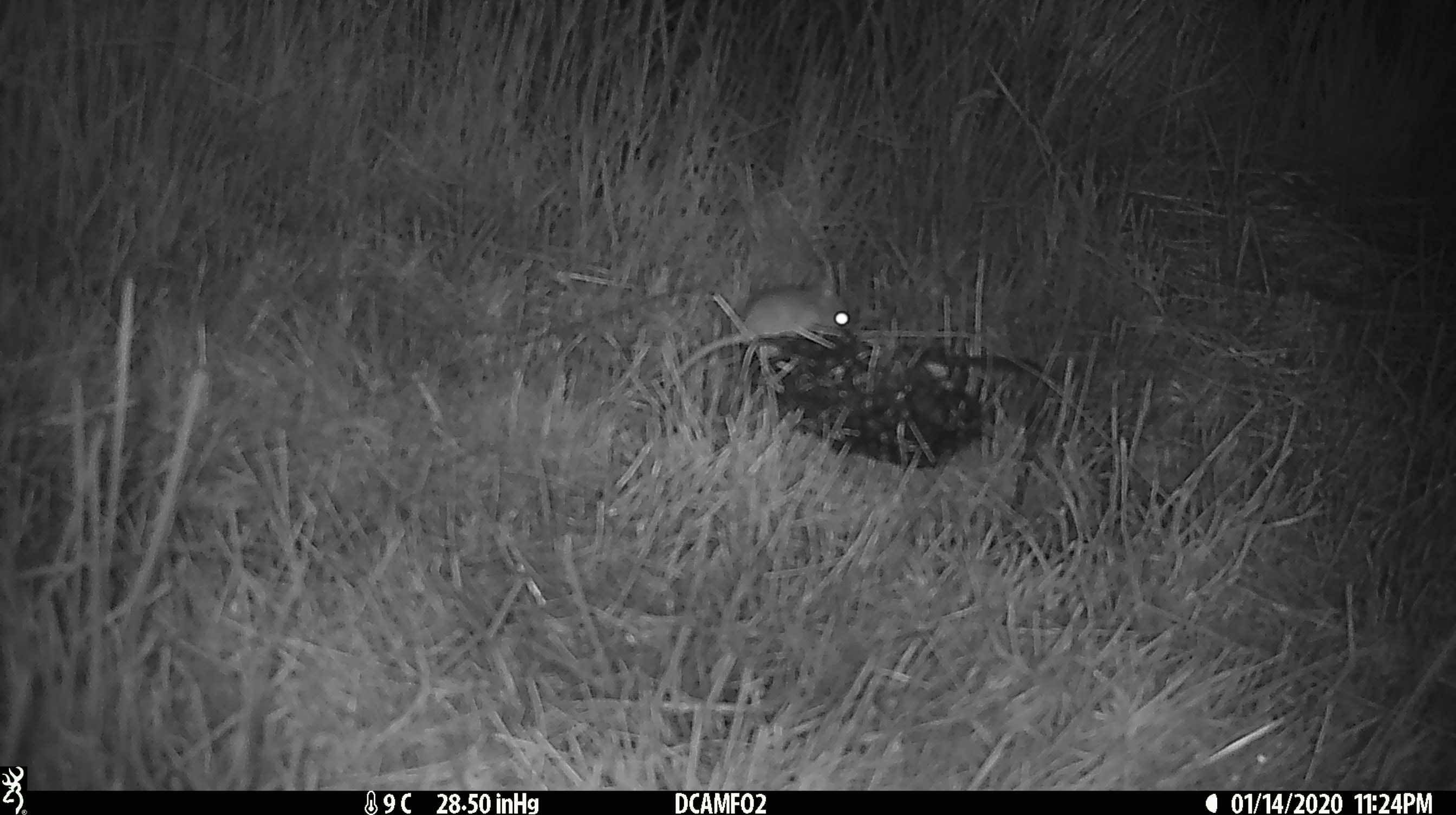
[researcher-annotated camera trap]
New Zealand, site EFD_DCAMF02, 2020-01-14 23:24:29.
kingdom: Animalia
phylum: Chordata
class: Mammalia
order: Rodentia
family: Muridae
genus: Mus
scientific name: Mus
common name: mouse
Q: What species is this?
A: Mouse (Mus).